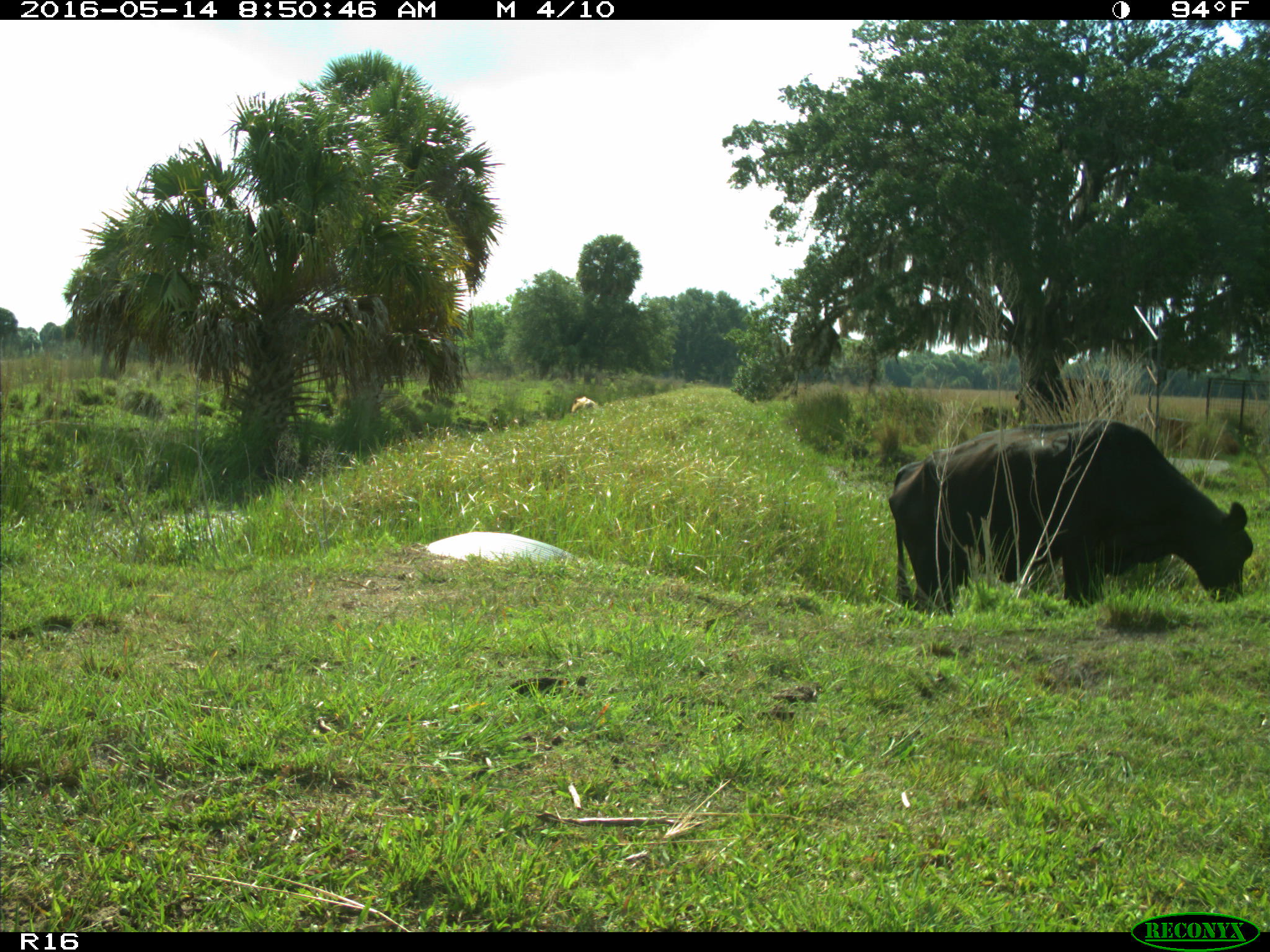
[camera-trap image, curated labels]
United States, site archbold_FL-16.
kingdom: Animalia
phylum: Chordata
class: Mammalia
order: Artiodactyla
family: Bovidae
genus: Bos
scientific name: Bos taurus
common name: domestic cow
Bos taurus (domestic cow).